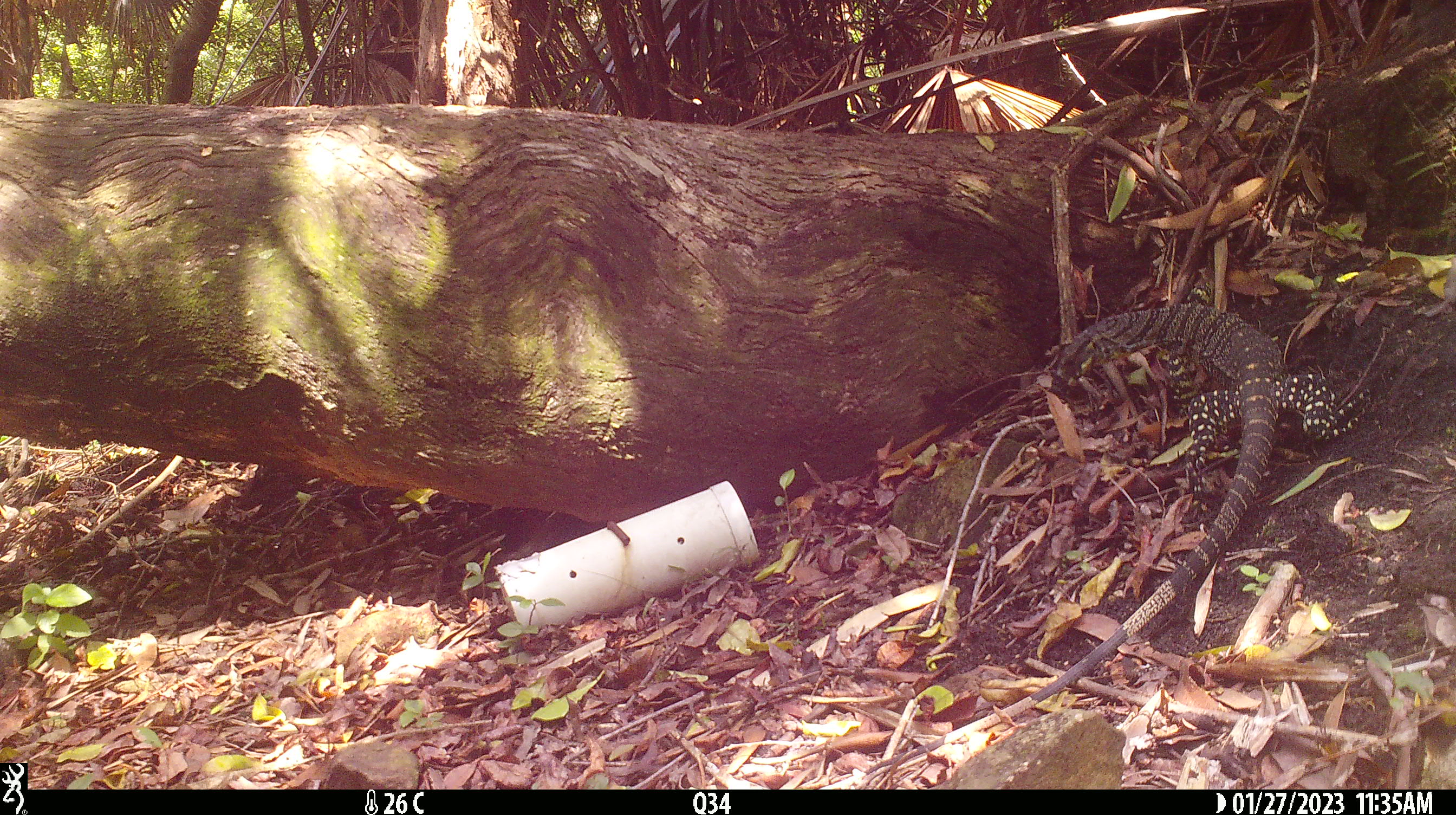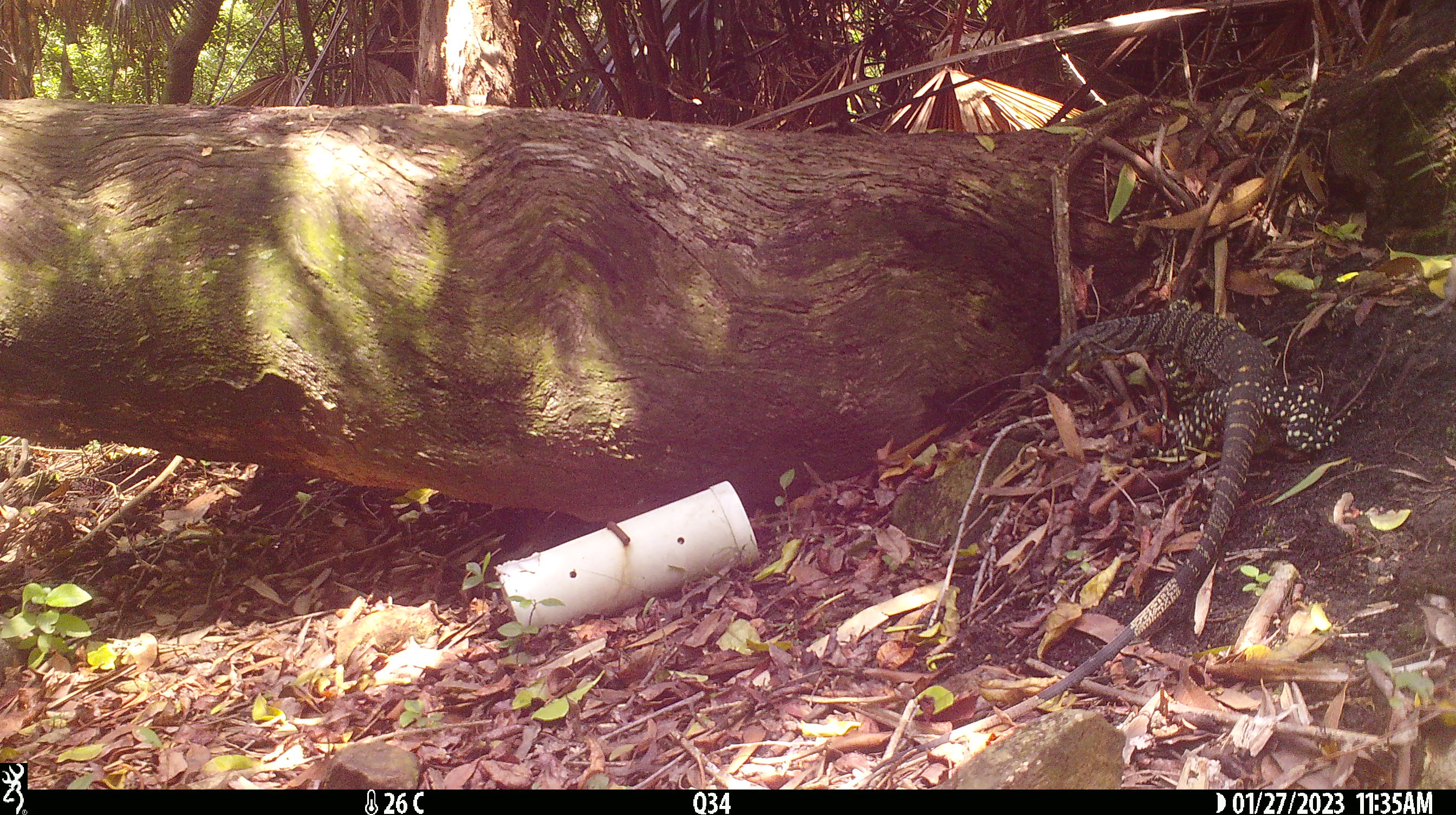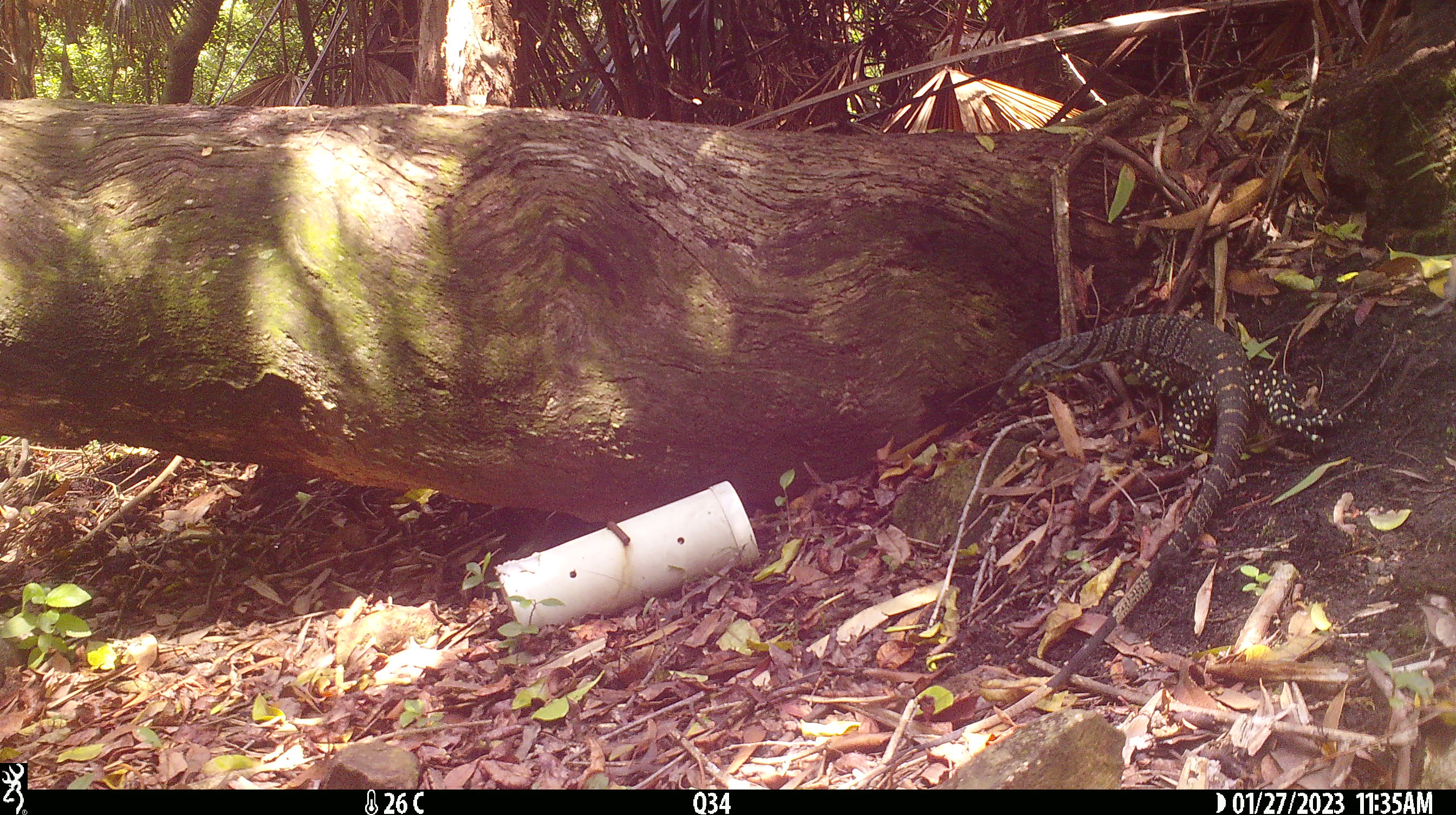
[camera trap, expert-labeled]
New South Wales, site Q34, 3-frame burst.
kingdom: Animalia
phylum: Chordata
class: Reptilia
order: Squamata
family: Varanidae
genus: Varanus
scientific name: Varanus varius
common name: lace monitor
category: goanna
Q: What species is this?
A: Goanna (lace monitor) (Varanus varius).